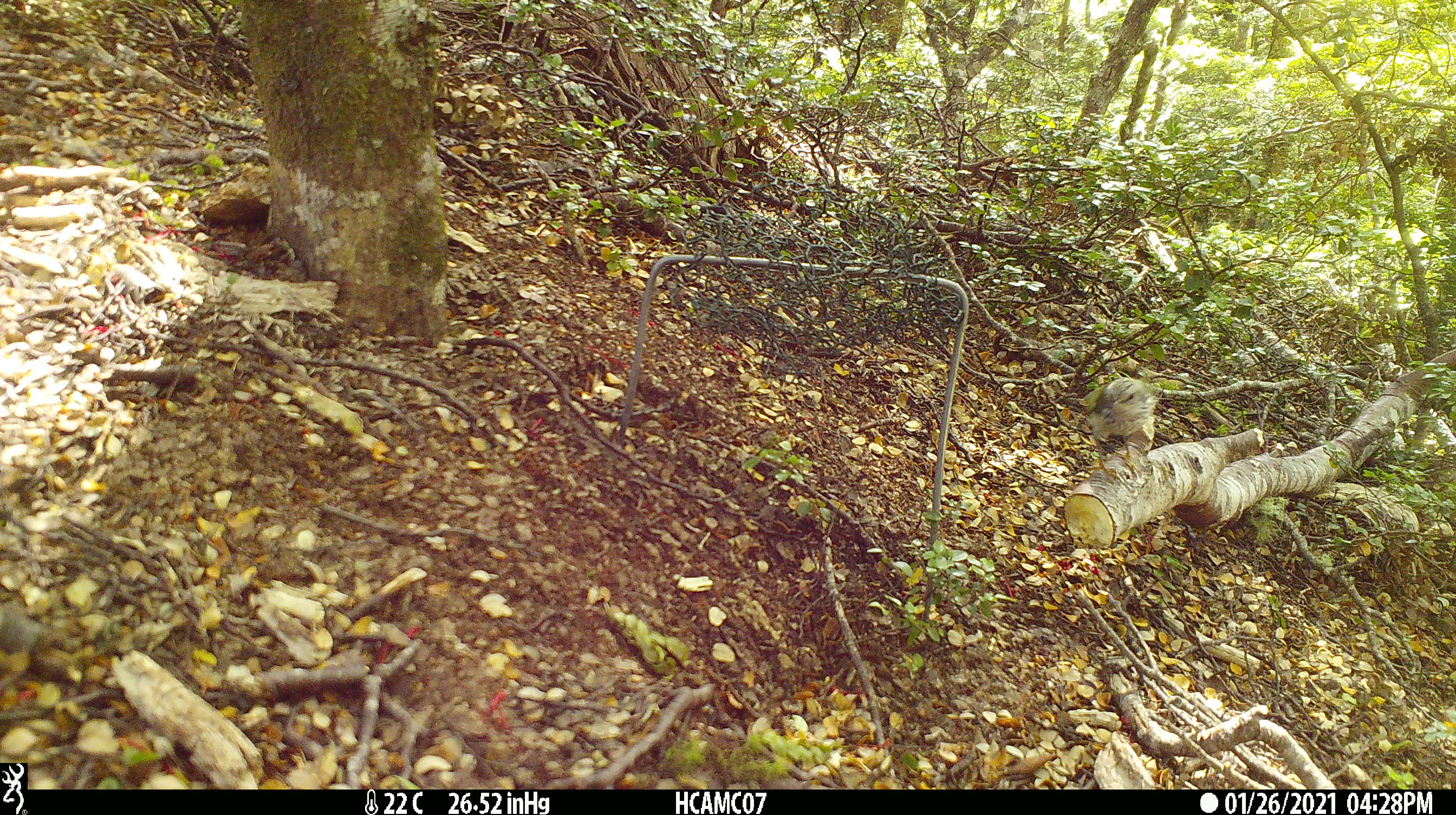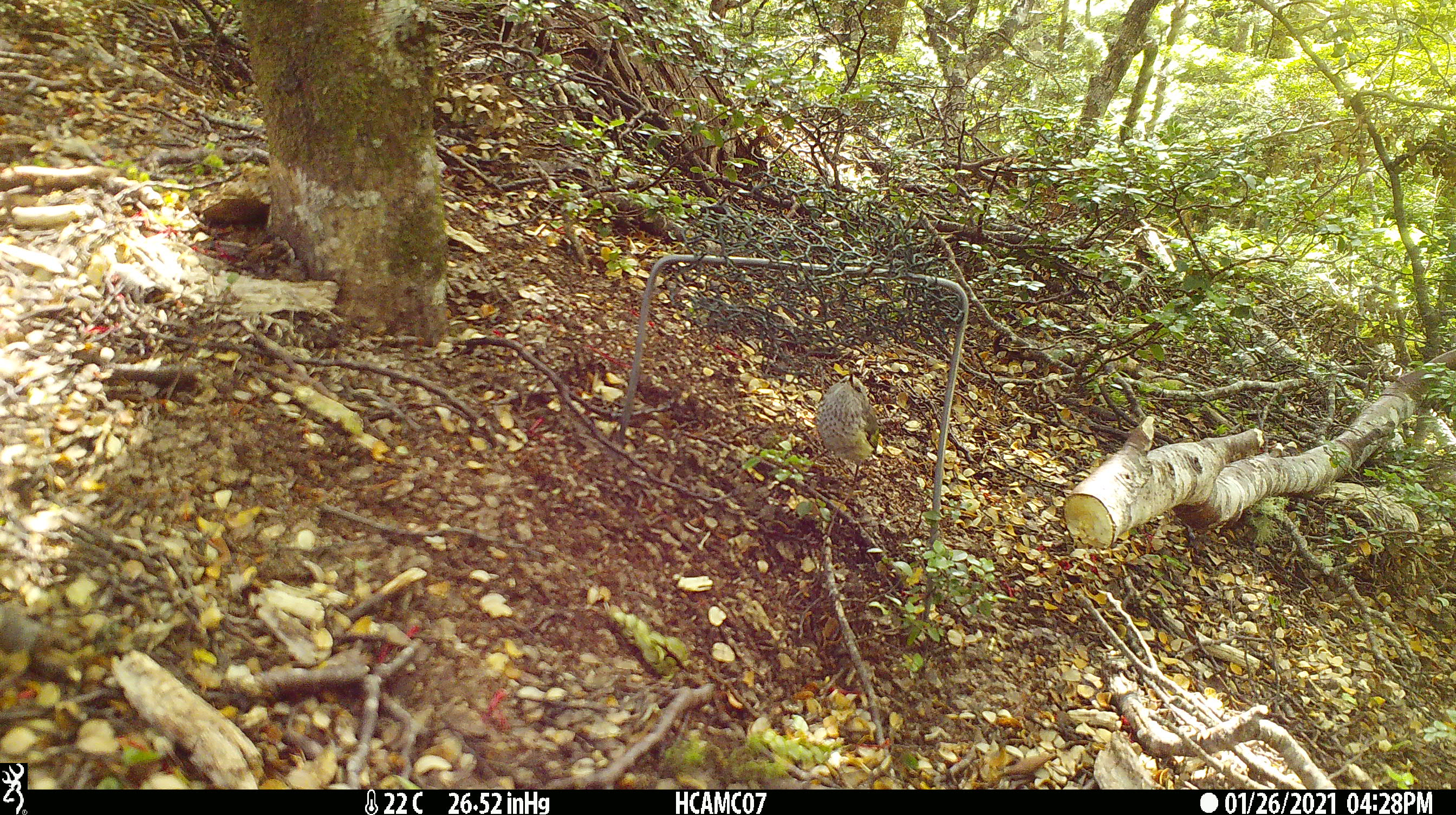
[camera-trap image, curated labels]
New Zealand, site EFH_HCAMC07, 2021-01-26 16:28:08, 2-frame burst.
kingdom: Animalia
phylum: Chordata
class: Aves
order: Passeriformes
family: Acanthisittidae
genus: Acanthisitta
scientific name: Acanthisitta chloris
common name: rifleman